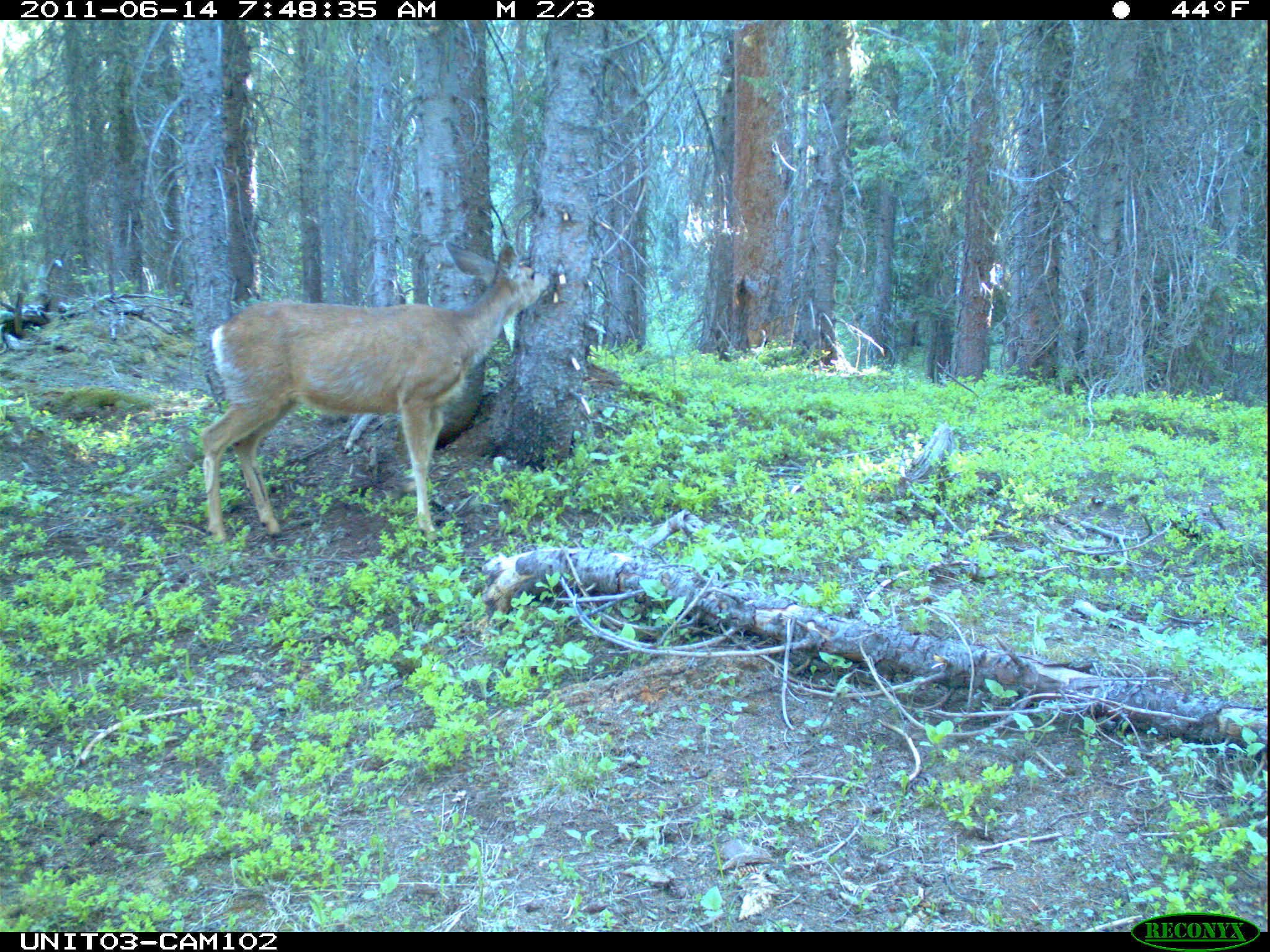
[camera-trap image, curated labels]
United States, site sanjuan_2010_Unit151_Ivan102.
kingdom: Animalia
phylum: Chordata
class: Mammalia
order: Artiodactyla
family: Cervidae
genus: Odocoileus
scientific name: Odocoileus hemionus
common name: mule deer